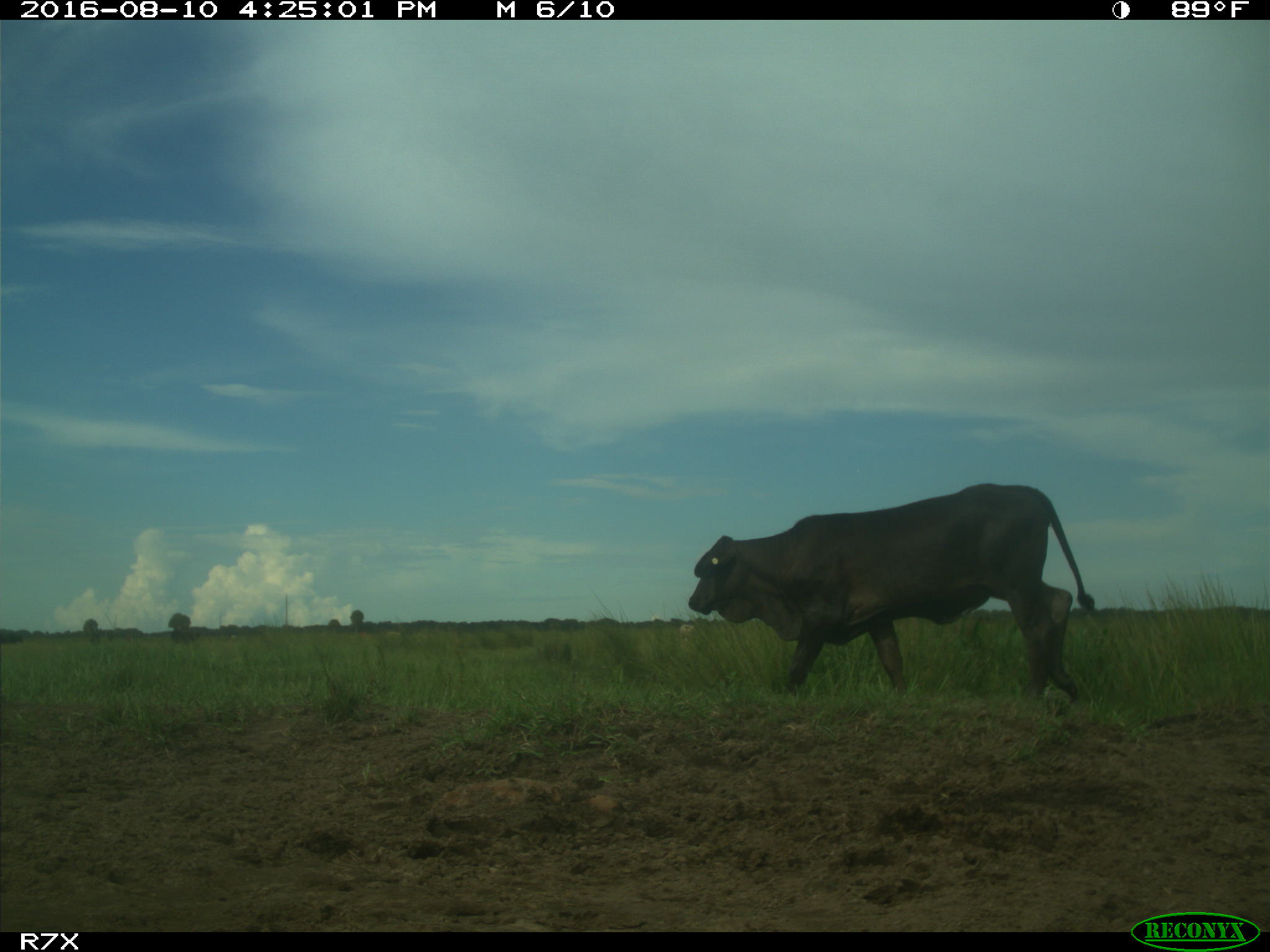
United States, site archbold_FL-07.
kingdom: Animalia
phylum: Chordata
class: Mammalia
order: Artiodactyla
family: Bovidae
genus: Bos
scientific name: Bos taurus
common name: domestic cow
Bos taurus (domestic cow).